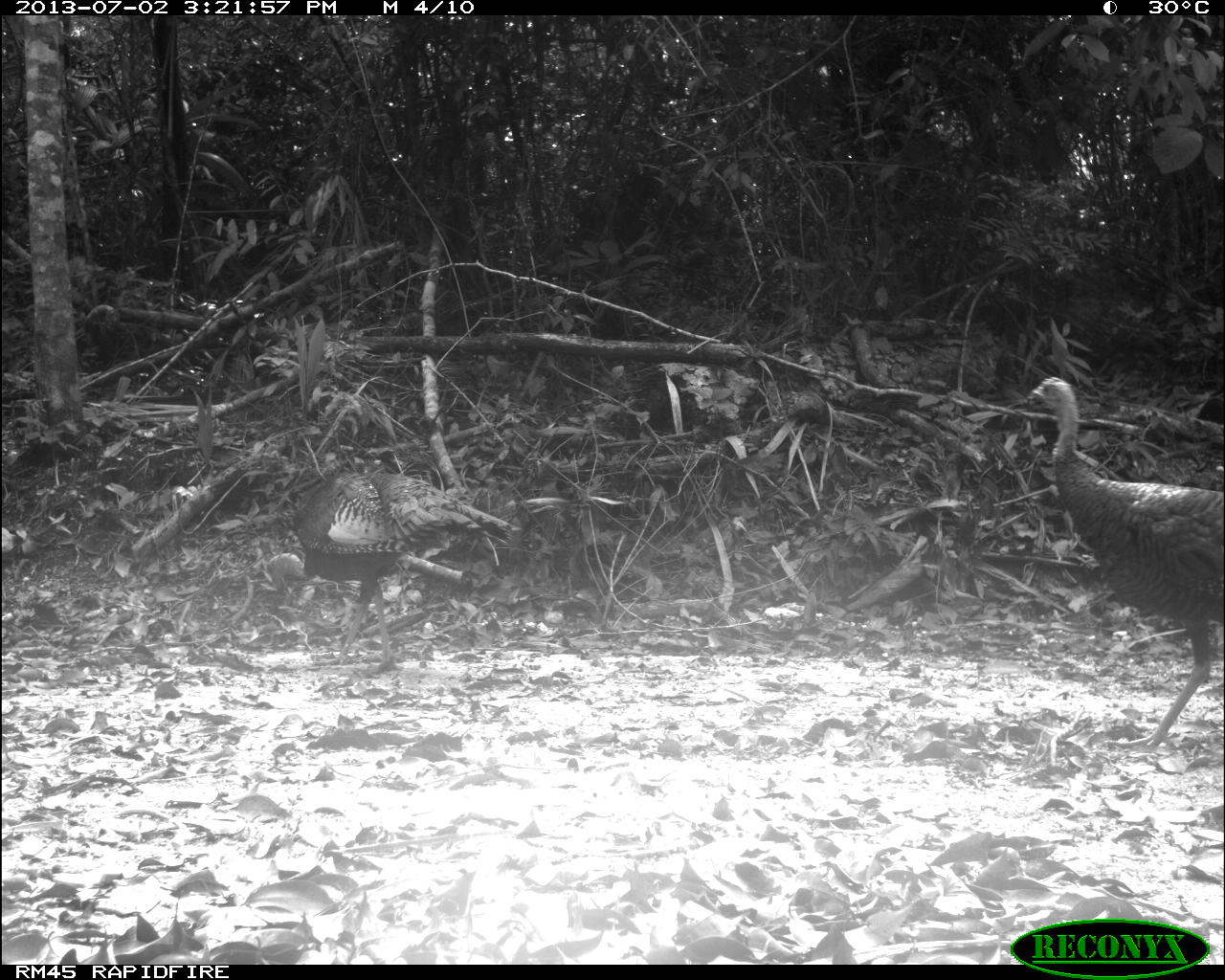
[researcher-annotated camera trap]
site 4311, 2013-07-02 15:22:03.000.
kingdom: Animalia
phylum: Chordata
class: Aves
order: Galliformes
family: Phasianidae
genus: Meleagris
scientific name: Meleagris ocellata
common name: ocellated turkey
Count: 3.